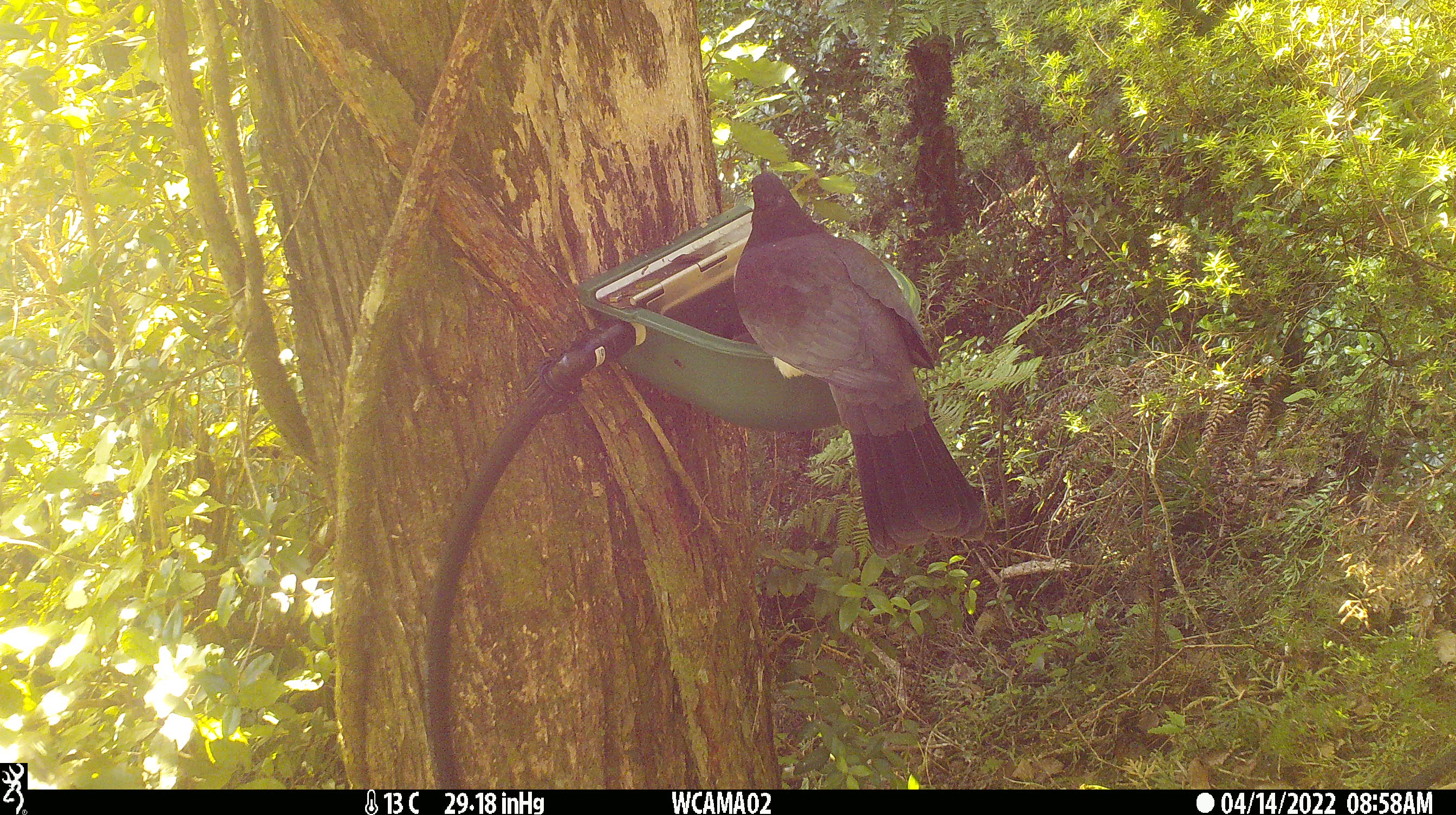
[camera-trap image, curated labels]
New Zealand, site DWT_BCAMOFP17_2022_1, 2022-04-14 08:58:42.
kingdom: Animalia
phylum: Chordata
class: Aves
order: Columbiformes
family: Columbidae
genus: Hemiphaga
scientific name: Hemiphaga novaeseelandiae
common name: new zealand pigeon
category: kereru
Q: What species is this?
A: Kereru (new zealand pigeon) (Hemiphaga novaeseelandiae).